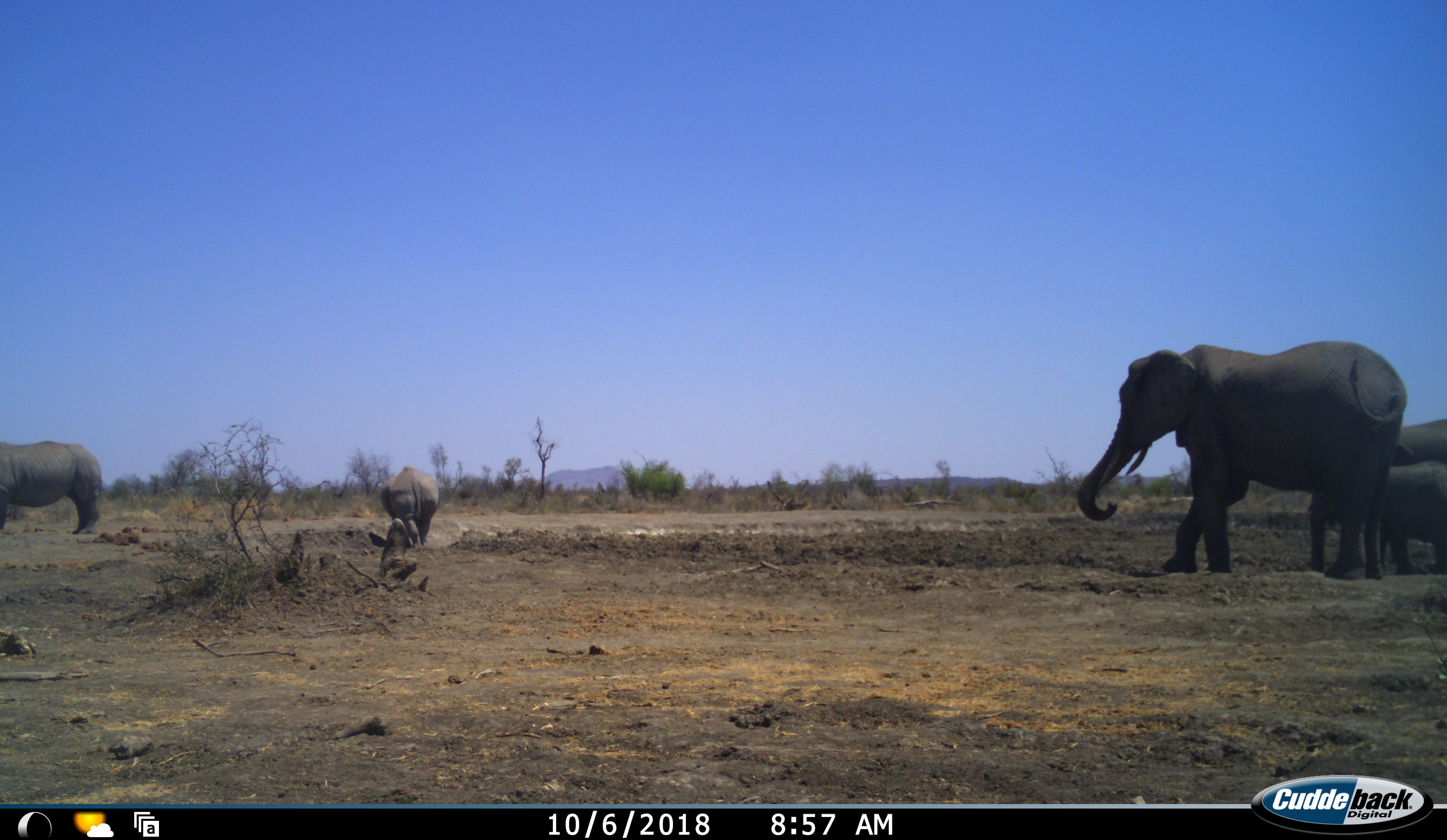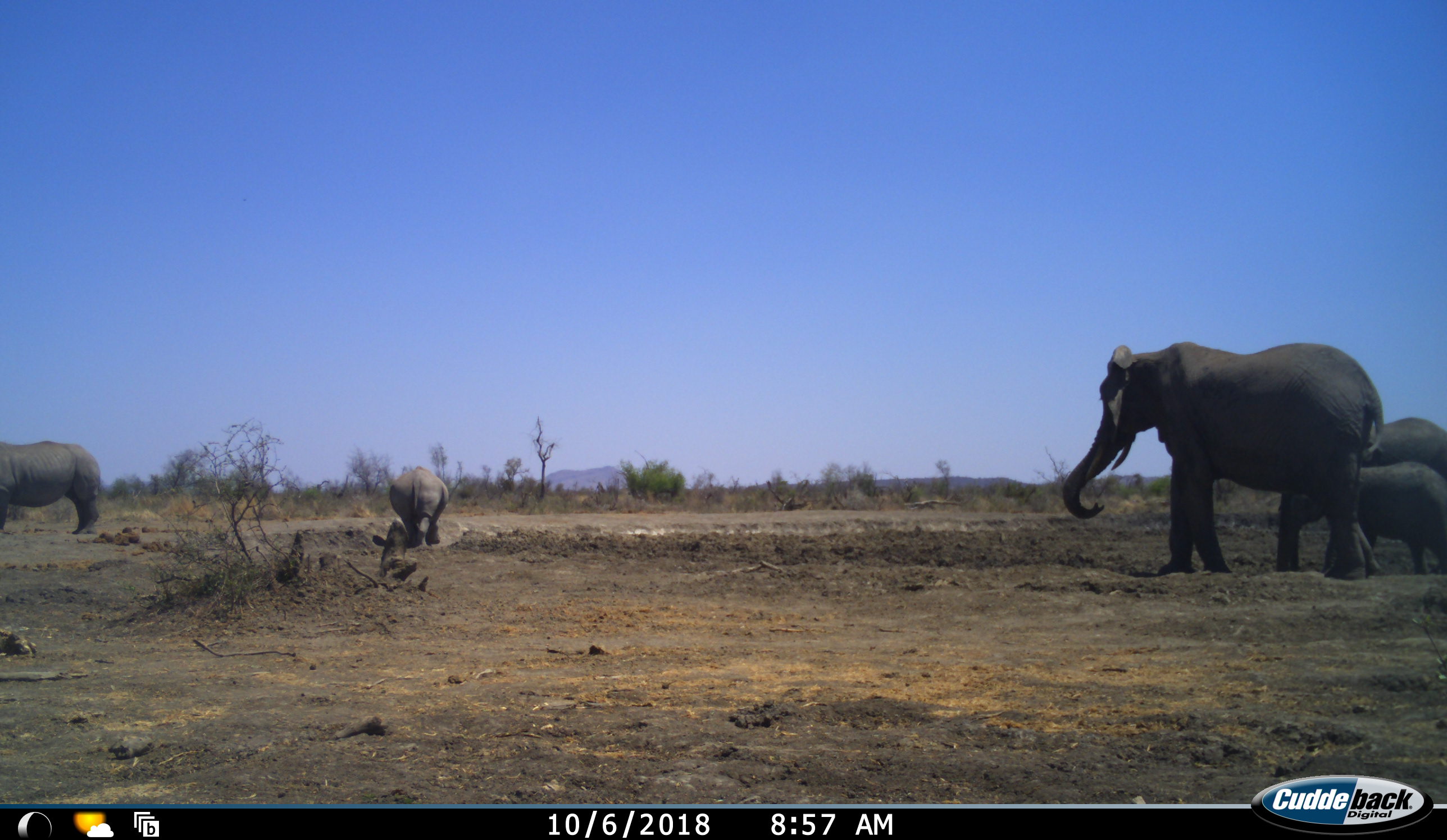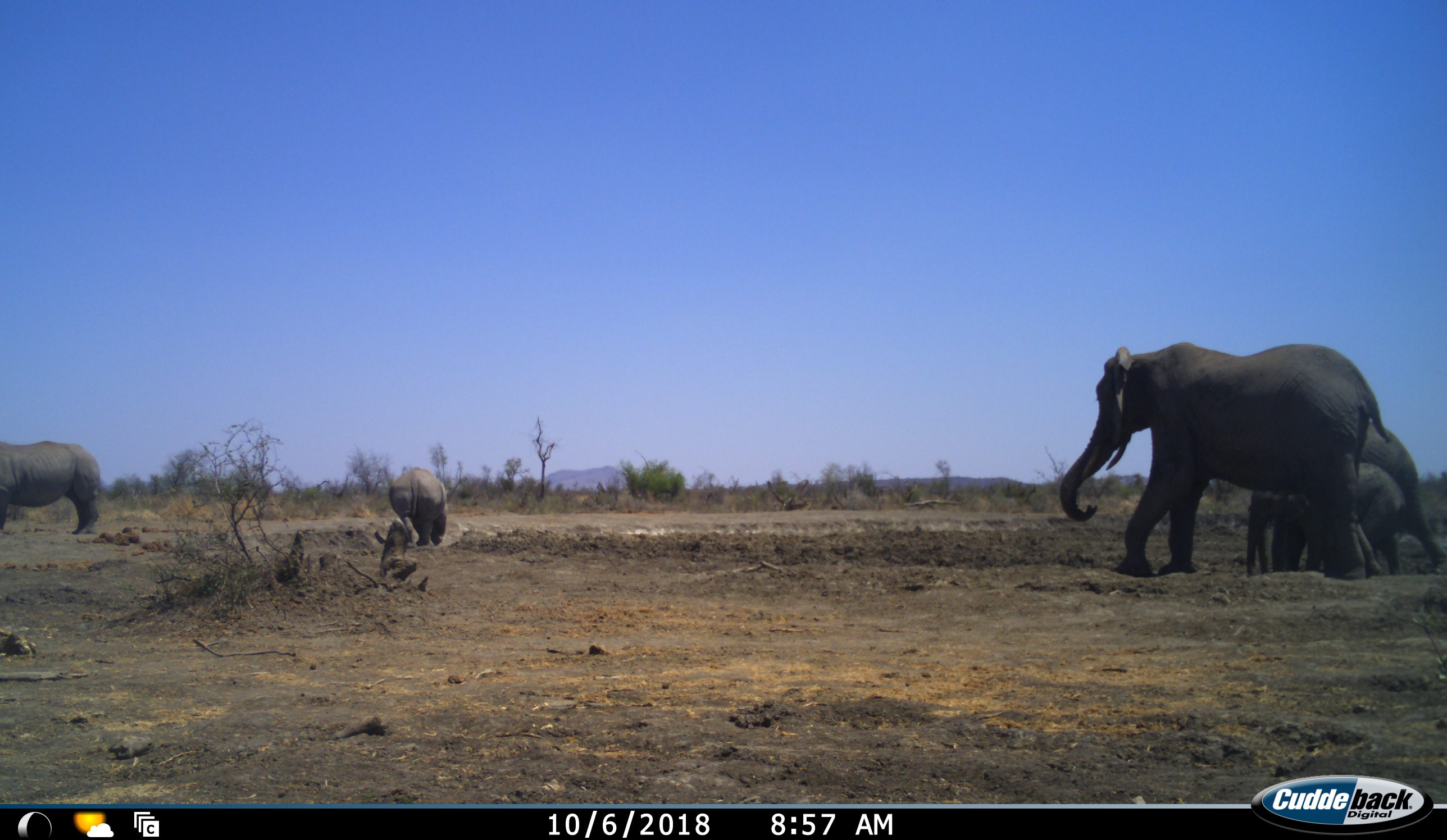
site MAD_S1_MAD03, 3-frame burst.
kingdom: Animalia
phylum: Chordata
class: Mammalia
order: Proboscidea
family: Elephantidae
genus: Loxodonta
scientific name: Loxodonta africana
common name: african bush elephant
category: elephant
Elephant (african bush elephant) (Loxodonta africana), count 3. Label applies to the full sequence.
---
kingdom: Animalia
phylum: Chordata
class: Mammalia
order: Perissodactyla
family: Rhinocerotidae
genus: Diceros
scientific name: Diceros bicornis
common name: black rhinoceros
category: rhinocerosblack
Rhinocerosblack (black rhinoceros) (Diceros bicornis), count 2. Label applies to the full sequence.